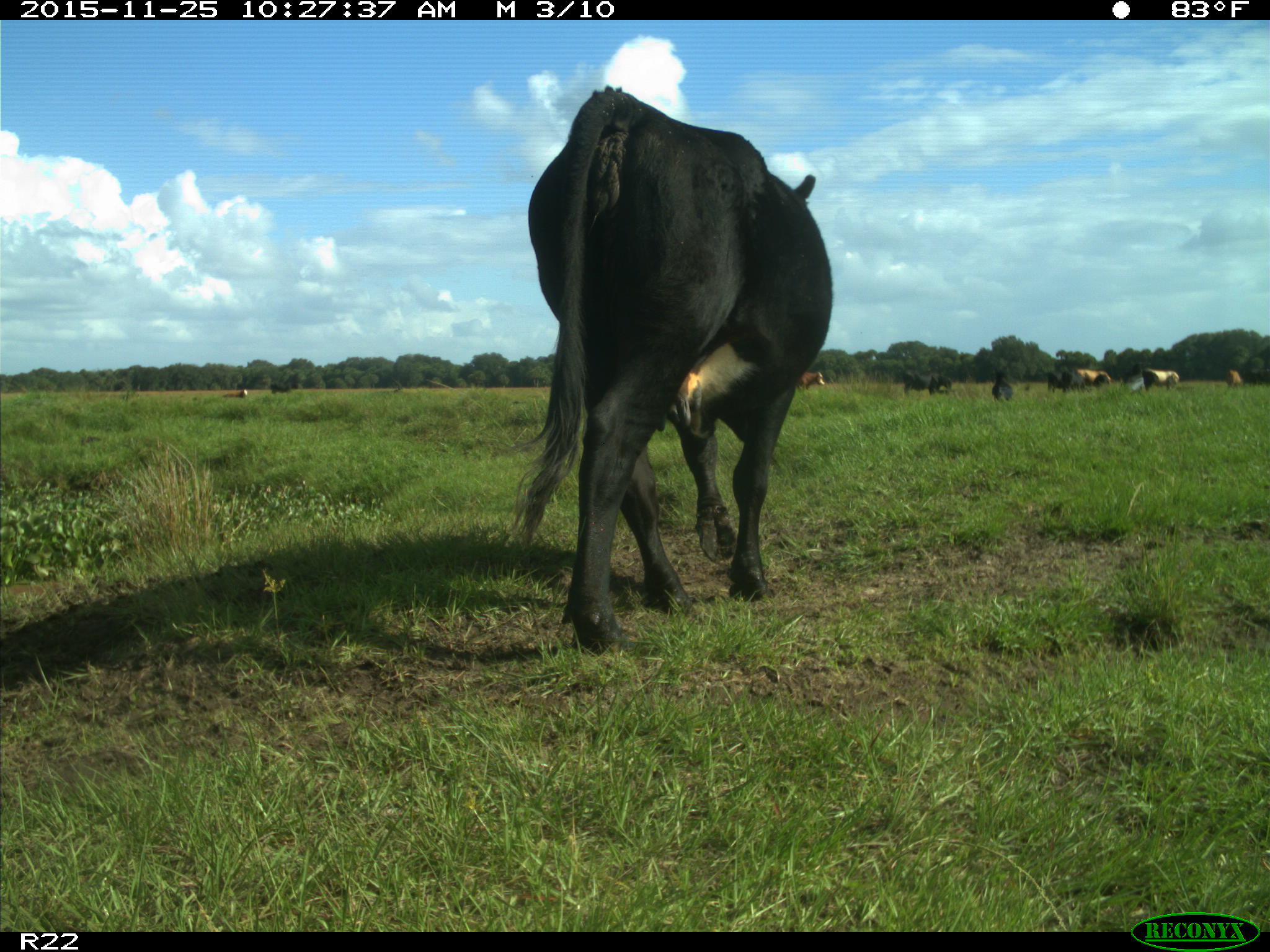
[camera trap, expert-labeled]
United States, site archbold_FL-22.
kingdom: Animalia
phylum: Chordata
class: Mammalia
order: Artiodactyla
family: Bovidae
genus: Bos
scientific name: Bos taurus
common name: domestic cow